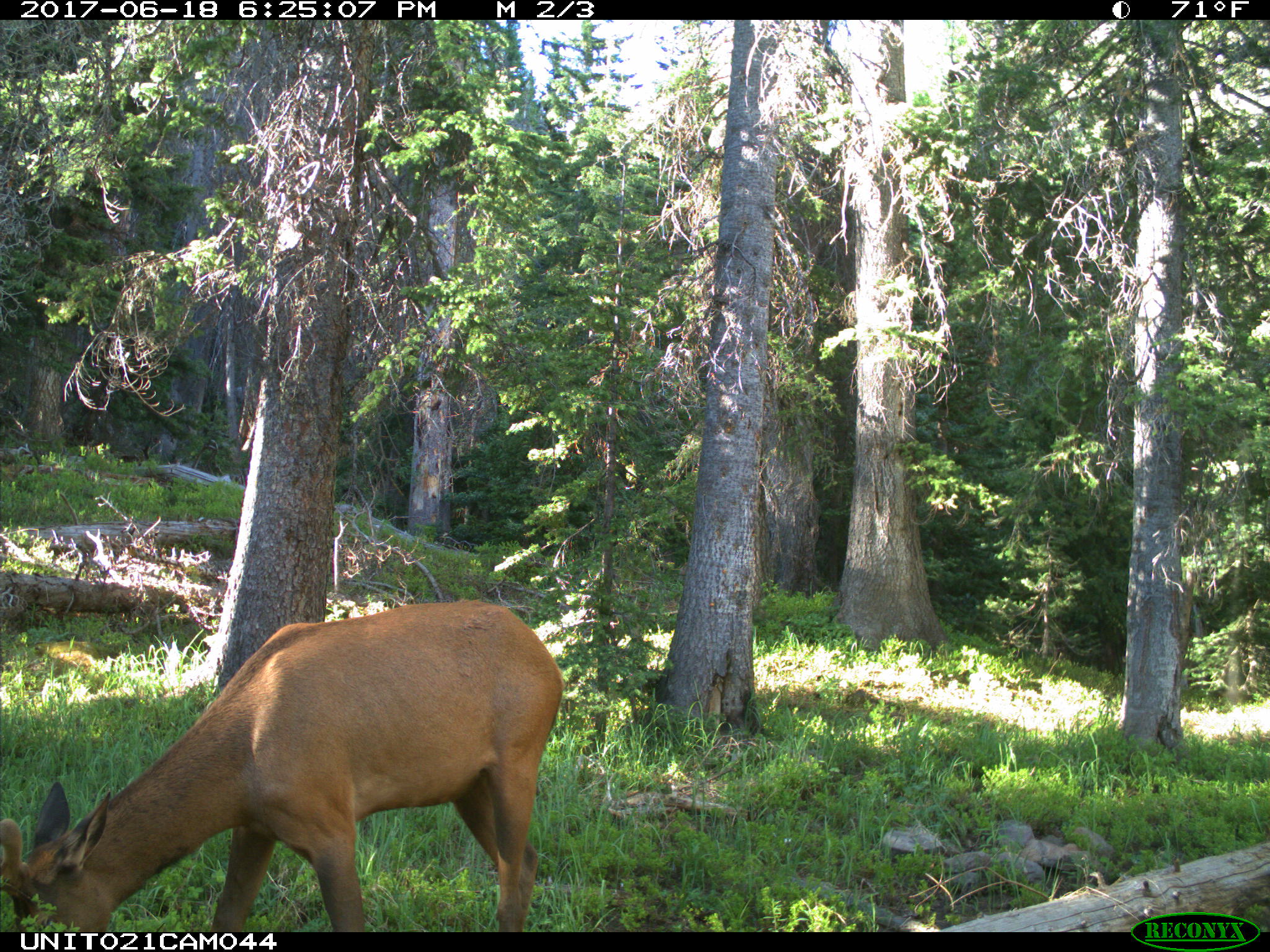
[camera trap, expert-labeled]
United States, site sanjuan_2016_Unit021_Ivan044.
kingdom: Animalia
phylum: Chordata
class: Mammalia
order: Artiodactyla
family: Cervidae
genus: Cervus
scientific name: Cervus elaphus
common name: red deer